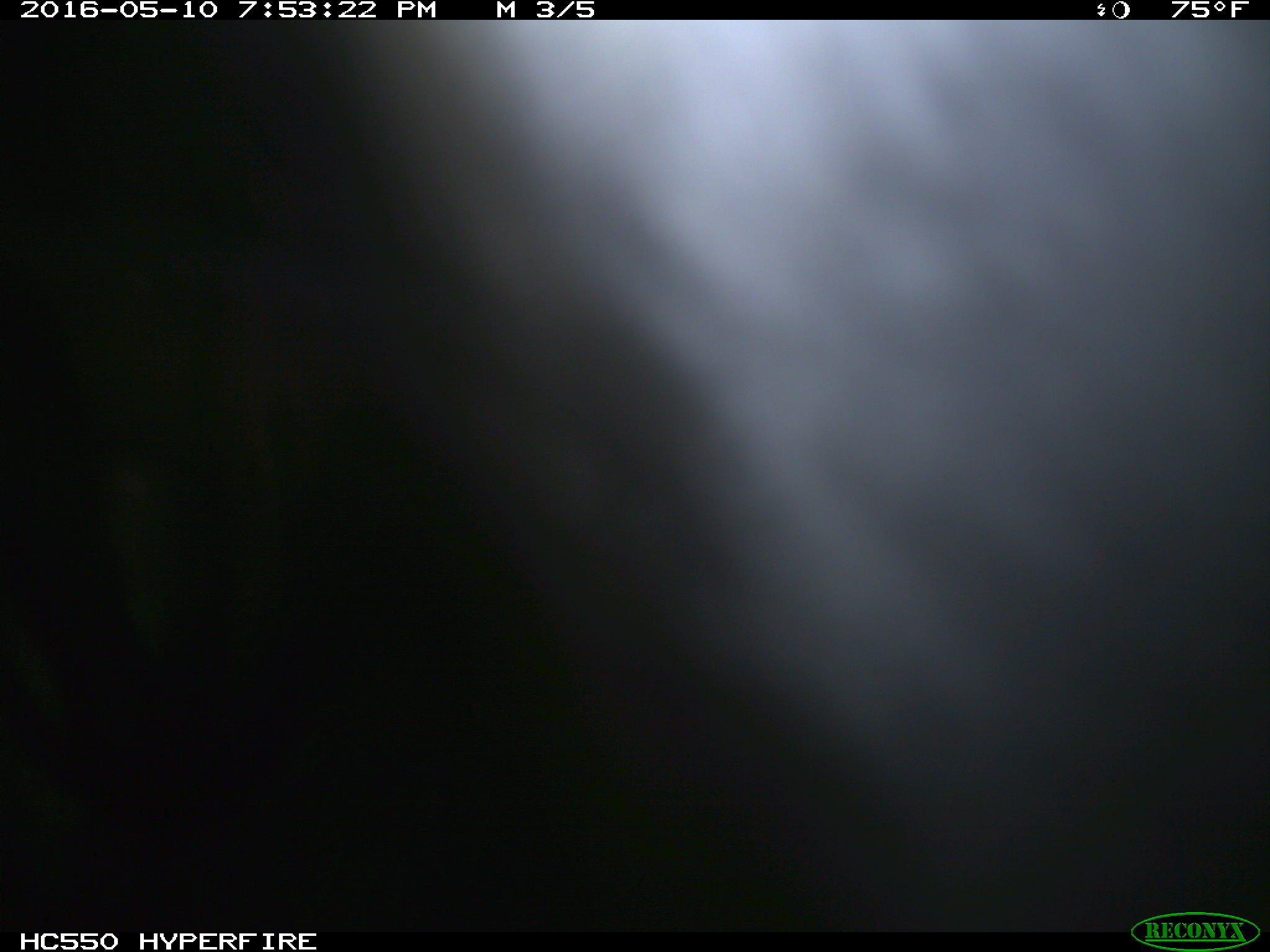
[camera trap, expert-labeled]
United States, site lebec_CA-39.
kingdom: Animalia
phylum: Chordata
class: Mammalia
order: Artiodactyla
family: Bovidae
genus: Bos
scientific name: Bos taurus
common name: domestic cow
Bos taurus (domestic cow).